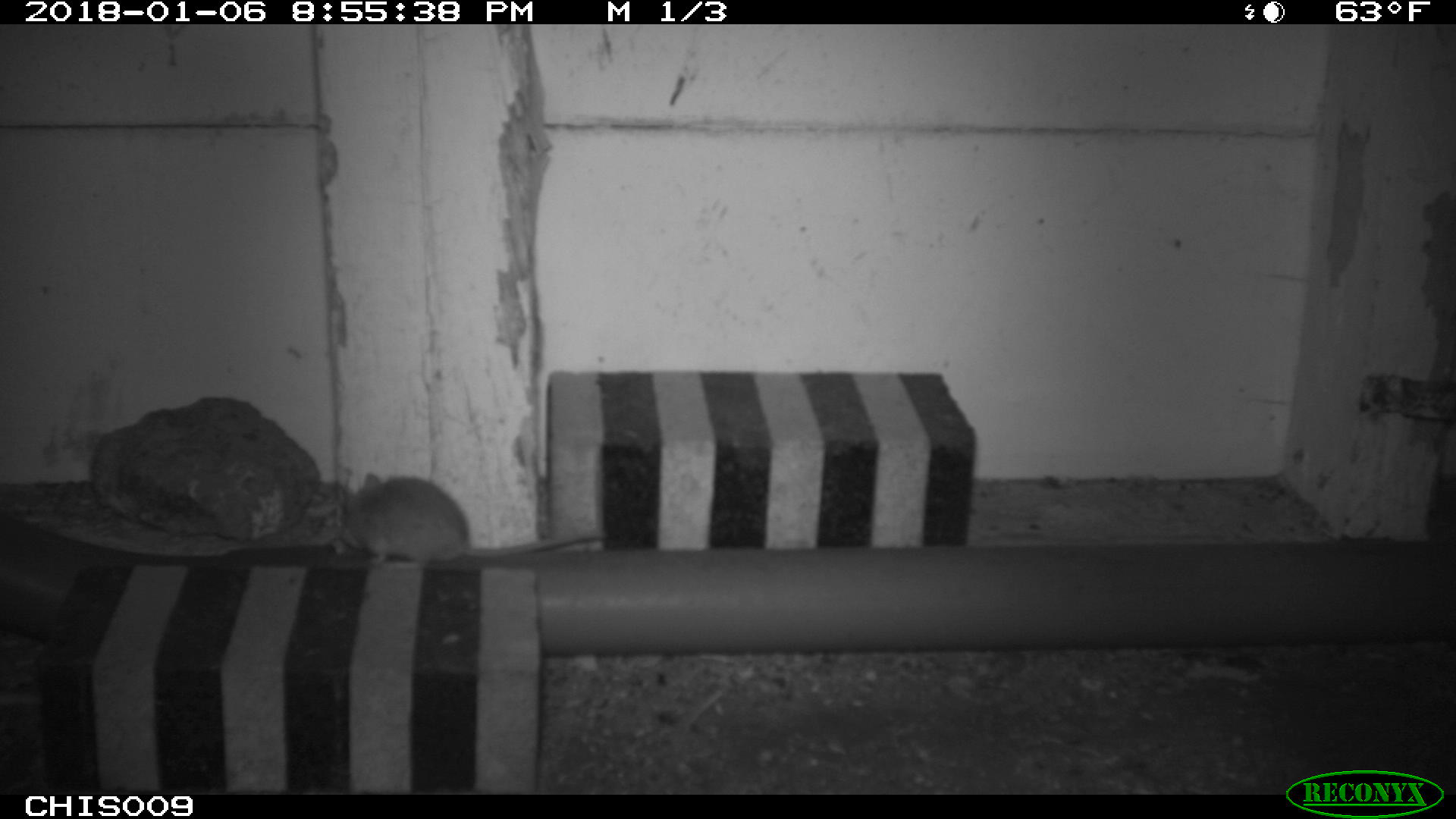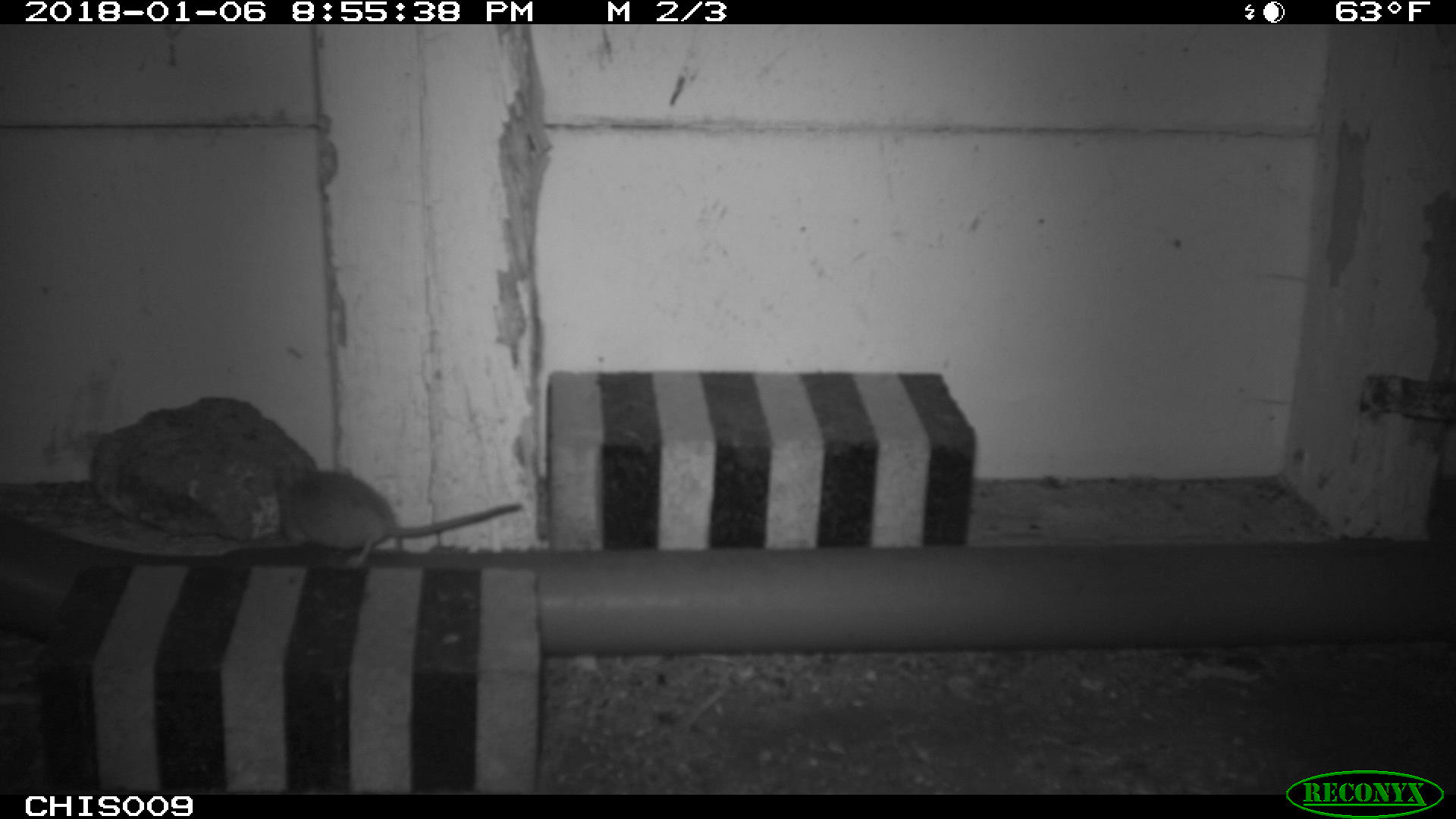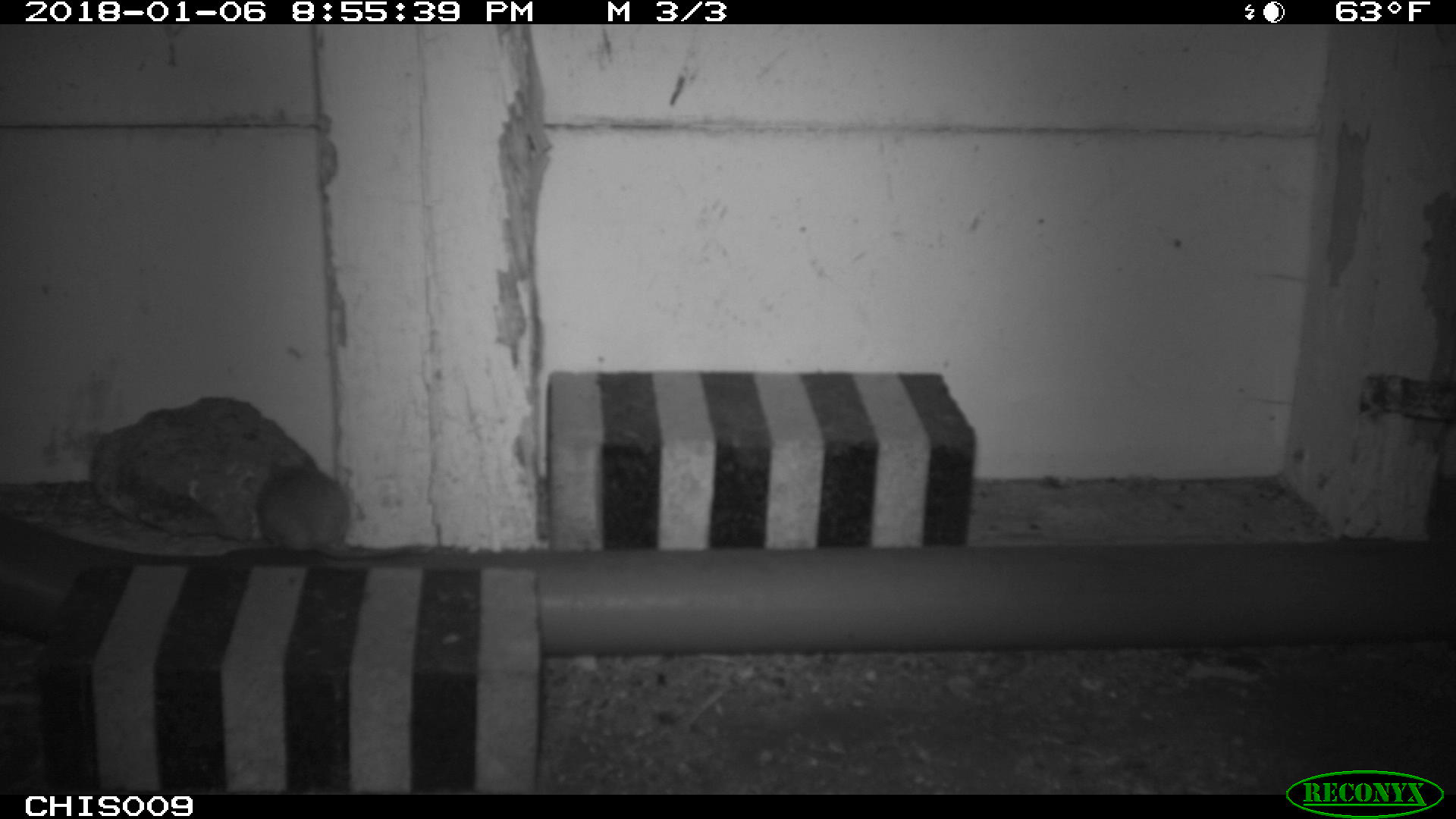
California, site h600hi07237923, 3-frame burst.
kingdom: Animalia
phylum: Chordata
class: Mammalia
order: Rodentia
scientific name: Rodentia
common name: rodent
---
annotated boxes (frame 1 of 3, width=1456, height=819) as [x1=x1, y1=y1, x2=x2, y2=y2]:
rodent: [x1=336, y1=472, x2=609, y2=561]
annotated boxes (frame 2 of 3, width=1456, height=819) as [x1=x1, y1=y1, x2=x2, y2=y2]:
rodent: [x1=277, y1=469, x2=521, y2=566]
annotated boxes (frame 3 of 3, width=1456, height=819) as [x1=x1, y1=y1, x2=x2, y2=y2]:
rodent: [x1=254, y1=453, x2=422, y2=561]